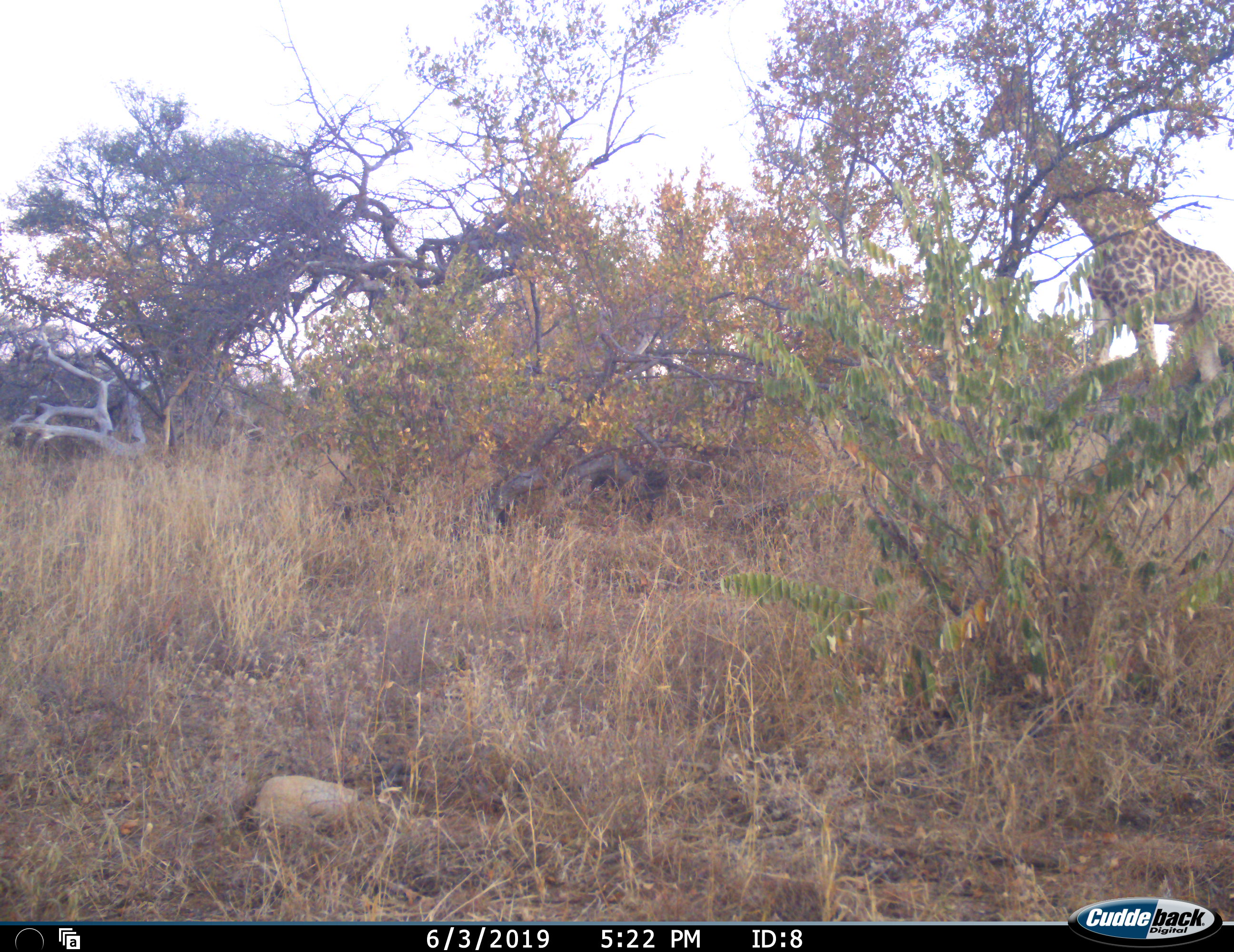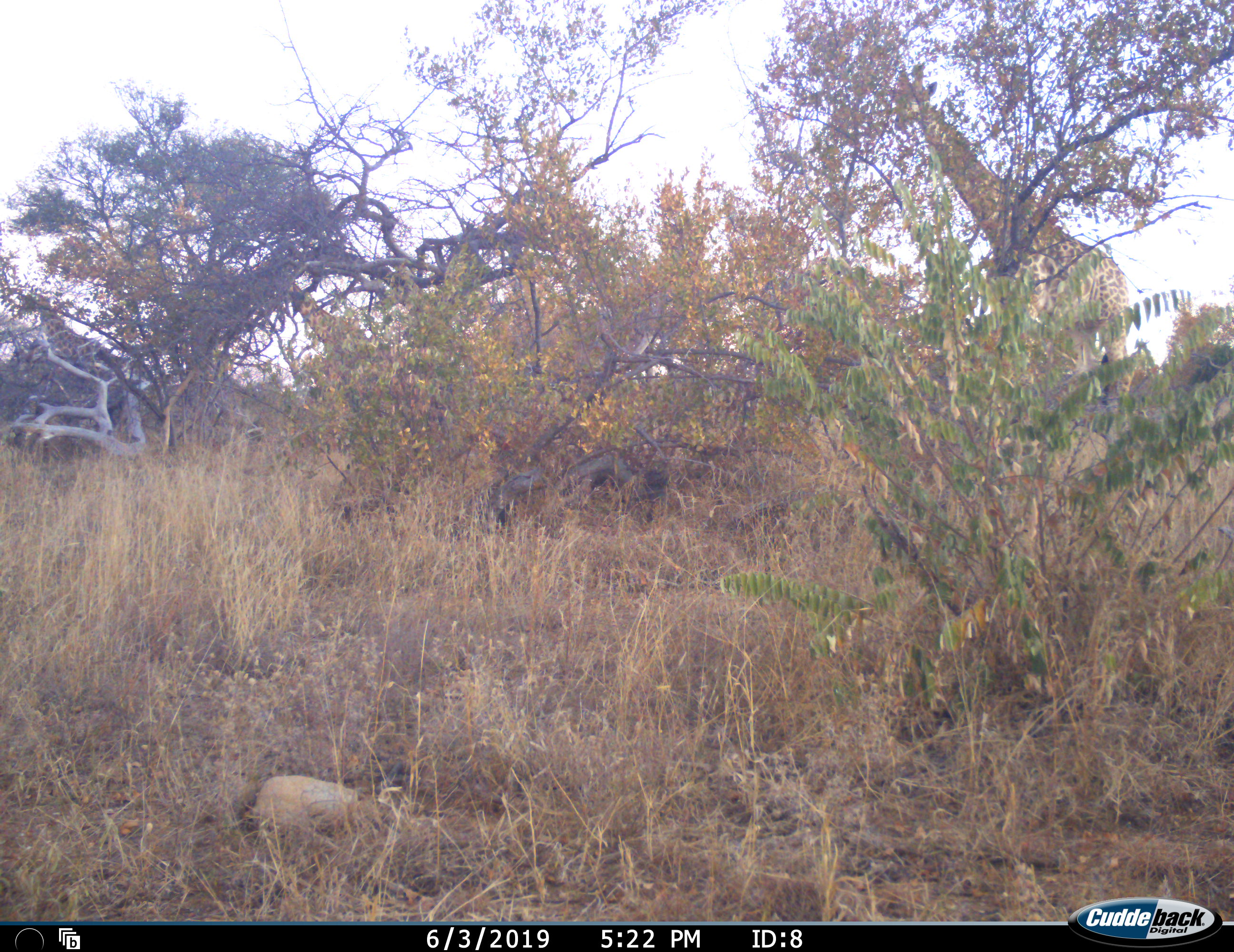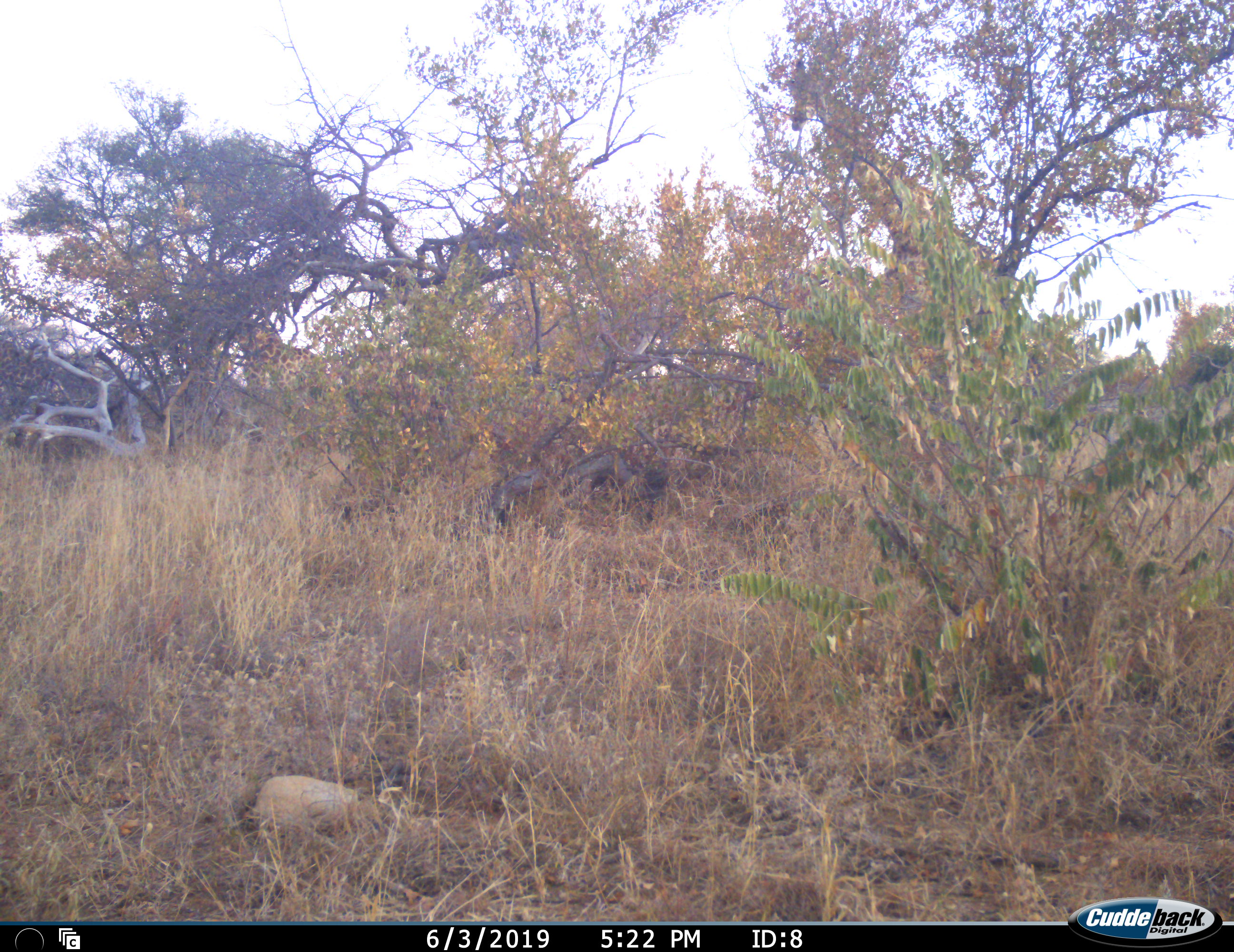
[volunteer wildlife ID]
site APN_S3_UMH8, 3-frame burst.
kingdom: Animalia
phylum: Chordata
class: Mammalia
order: Artiodactyla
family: Giraffidae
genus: Giraffa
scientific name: Giraffa camelopardalis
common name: giraffe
Giraffe (Giraffa camelopardalis), count 3. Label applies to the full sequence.